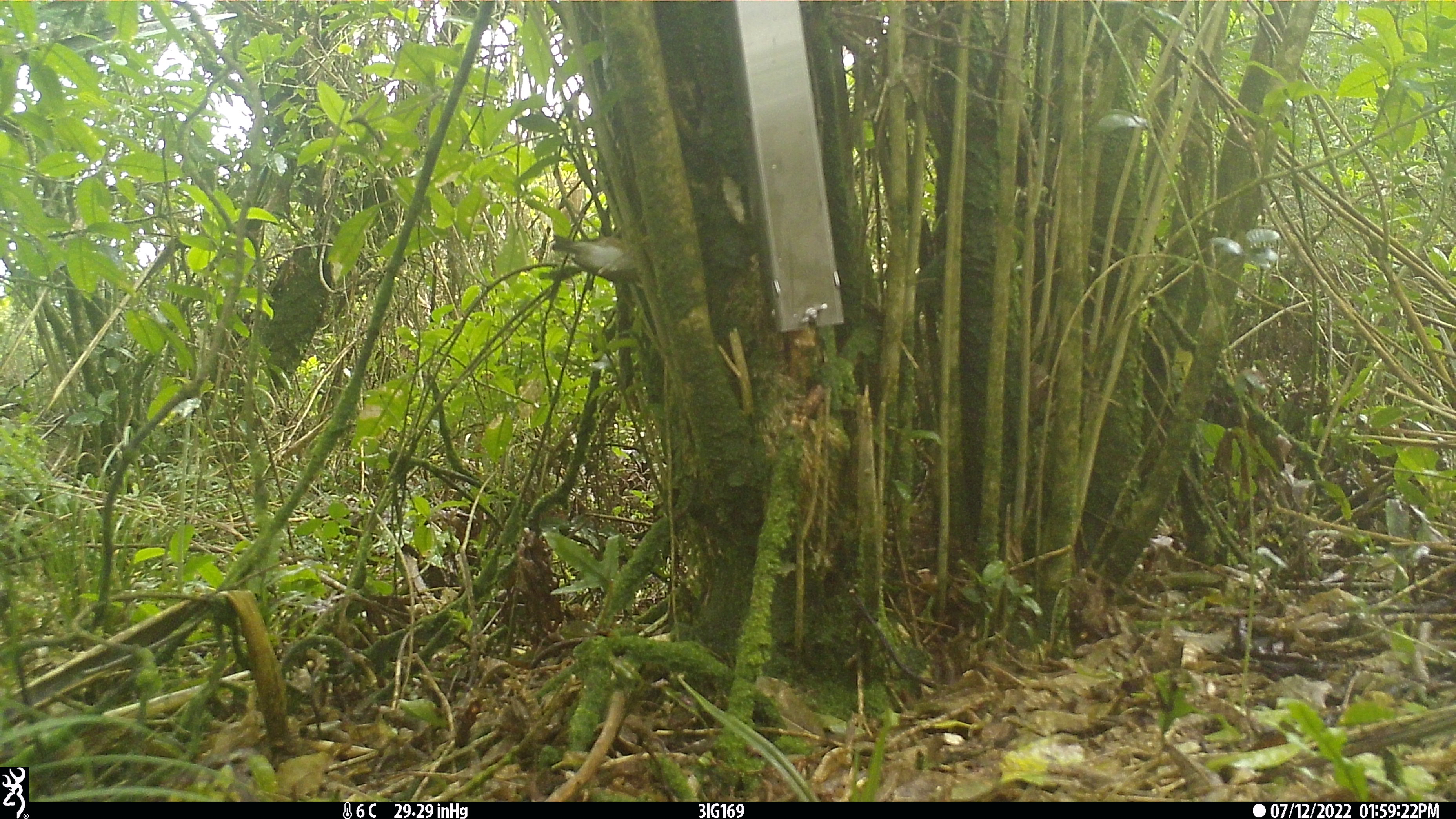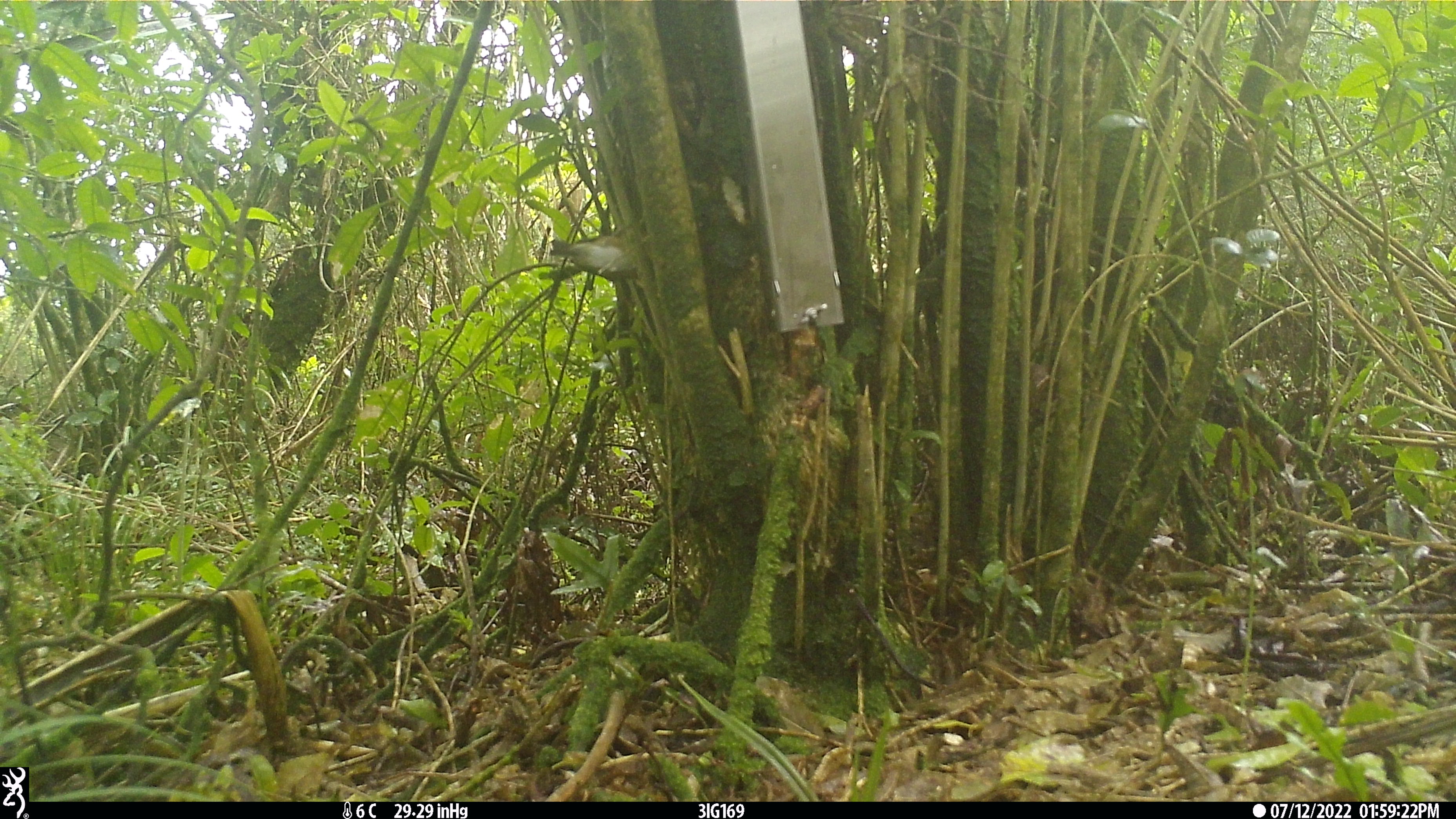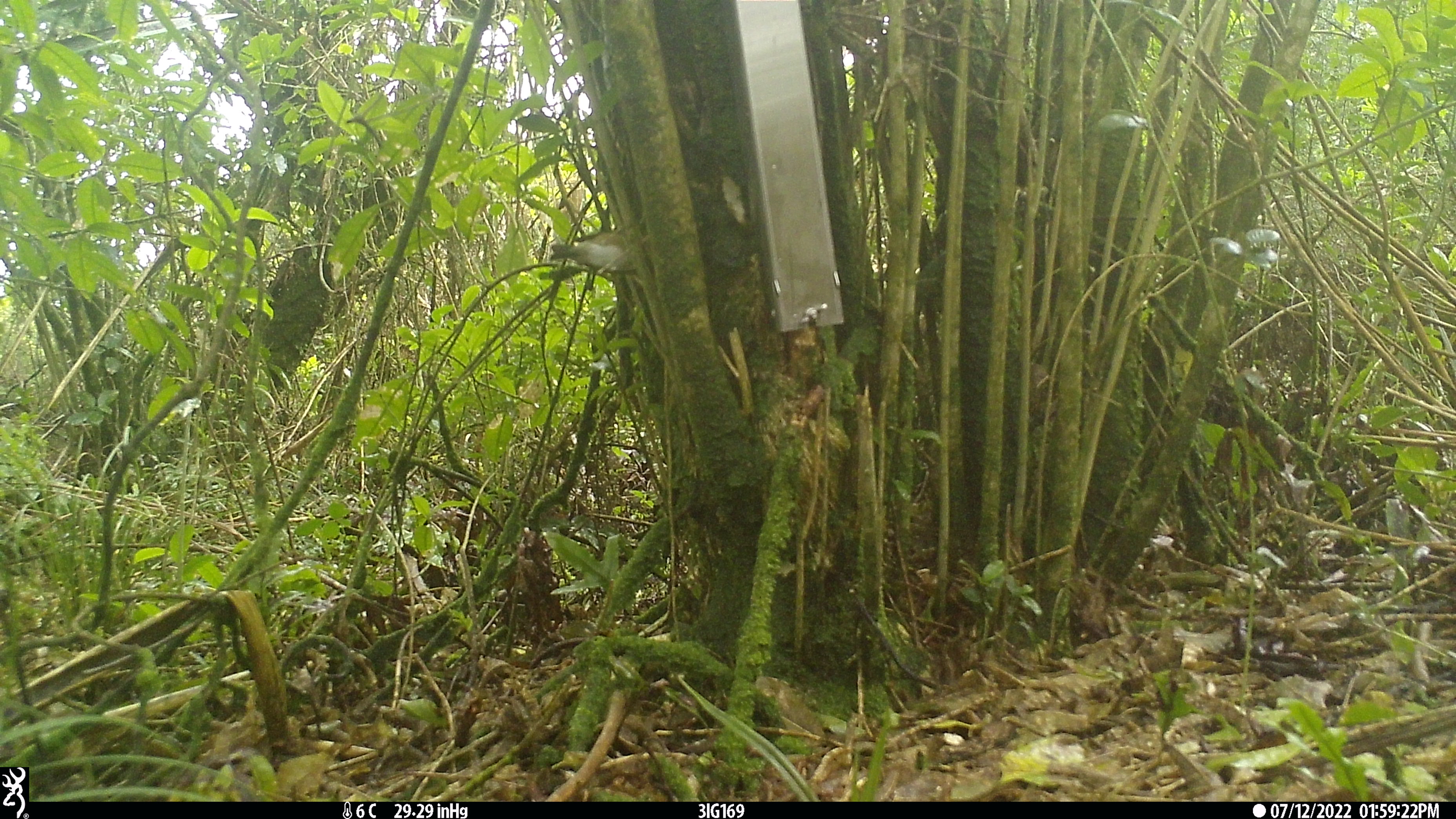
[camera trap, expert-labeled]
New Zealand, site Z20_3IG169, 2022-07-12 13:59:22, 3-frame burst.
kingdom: Animalia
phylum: Chordata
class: Aves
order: Passeriformes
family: Zosteropidae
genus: Zosterops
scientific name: Zosterops lateralis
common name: silvereye